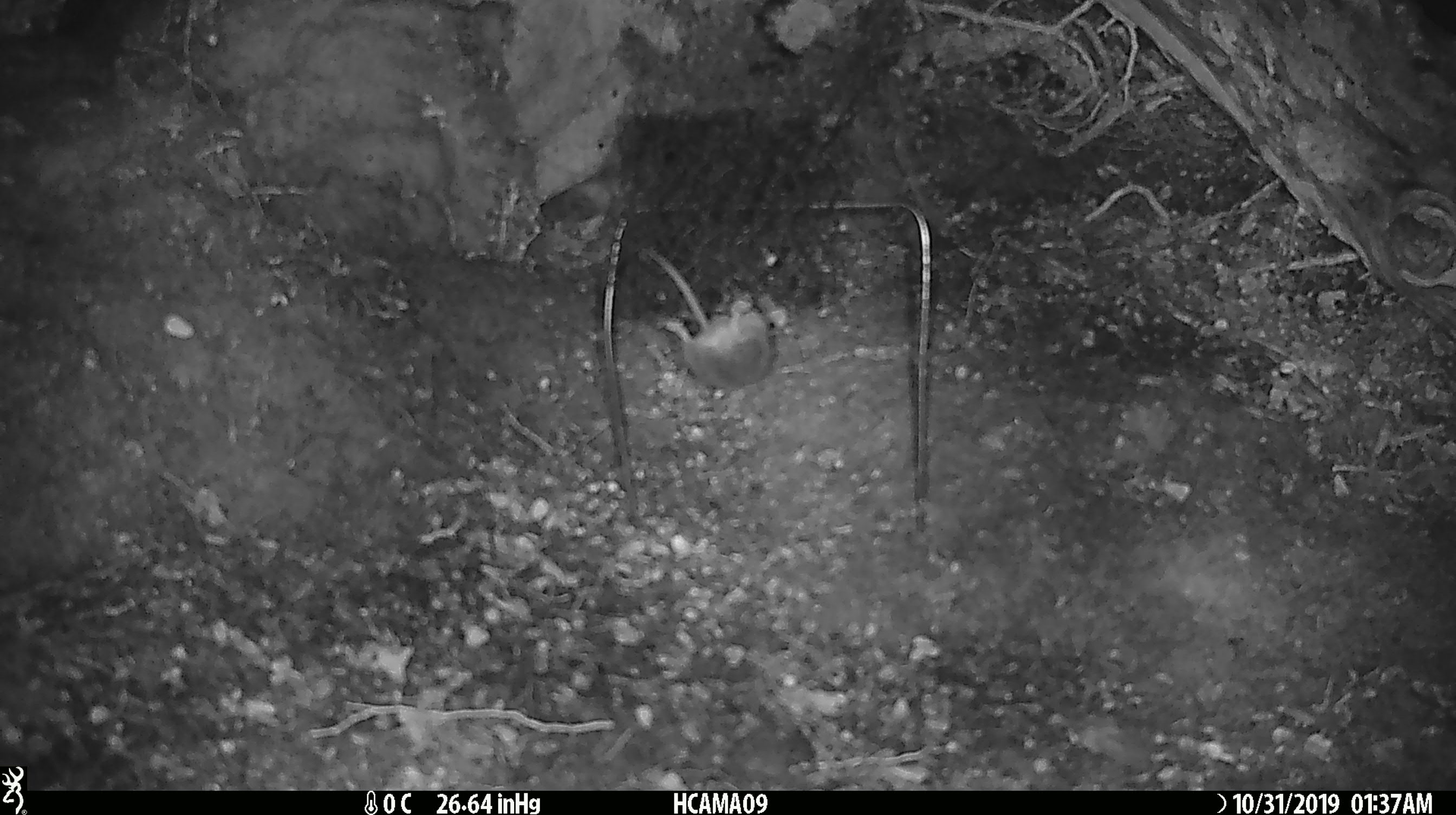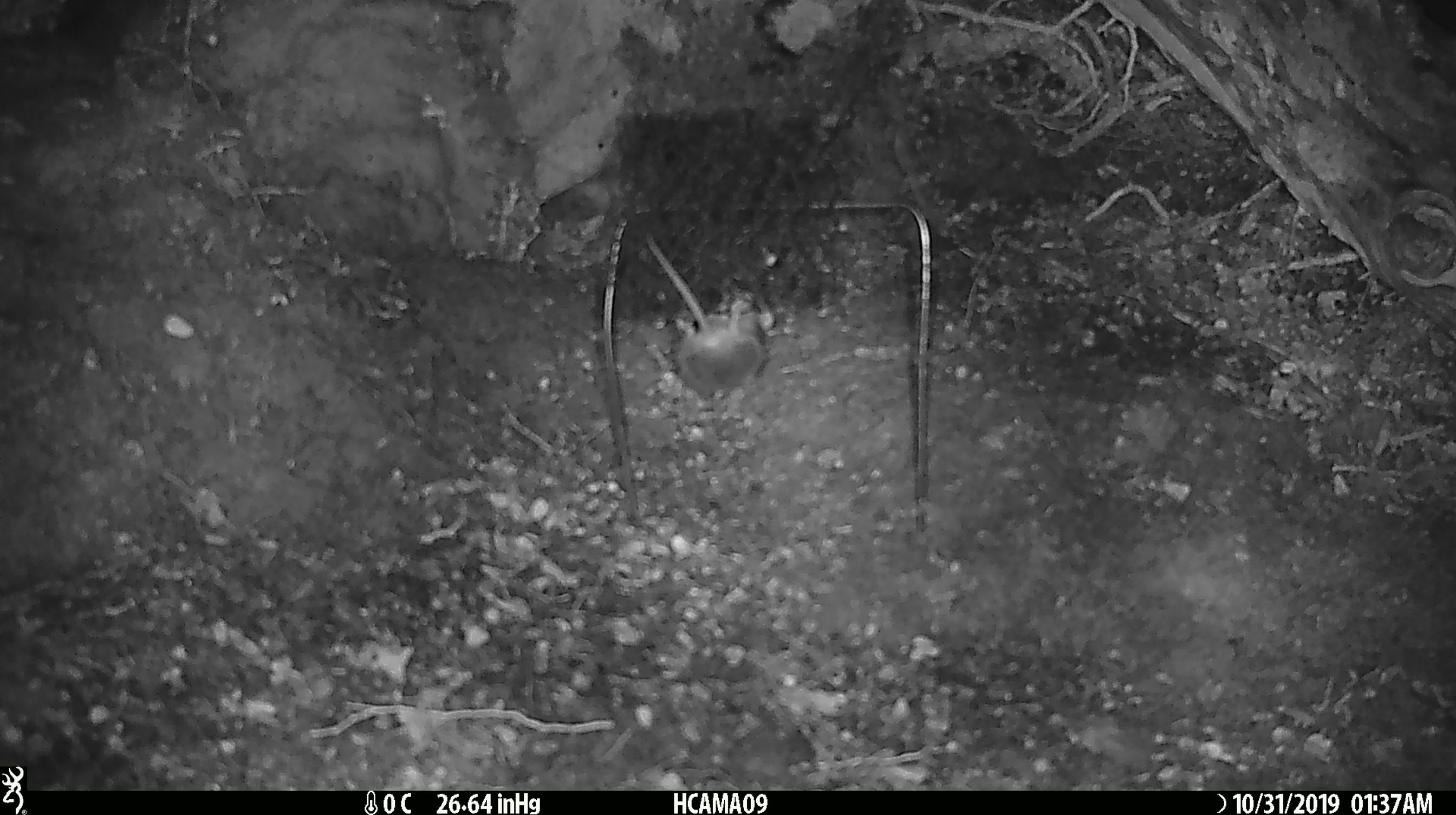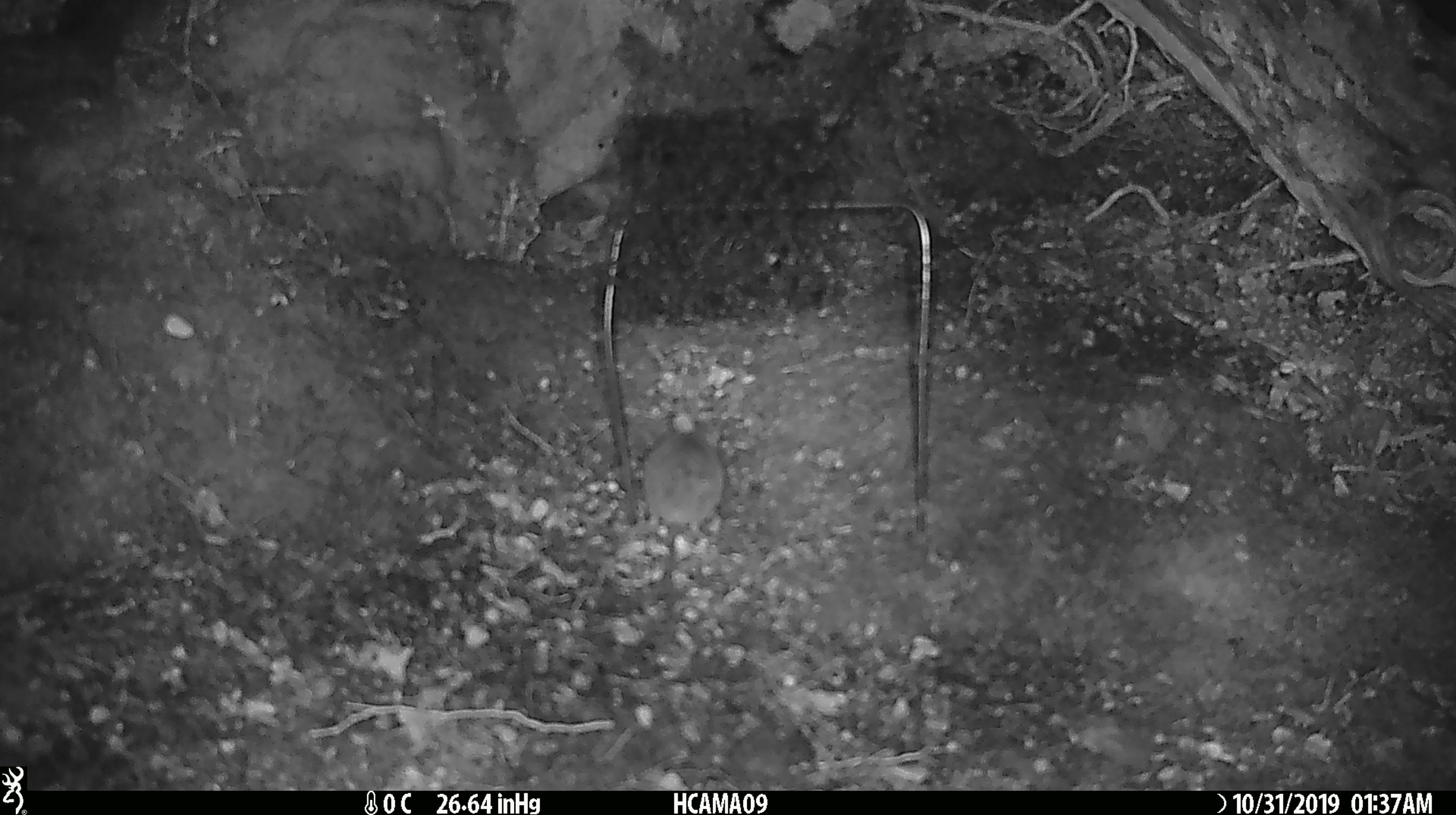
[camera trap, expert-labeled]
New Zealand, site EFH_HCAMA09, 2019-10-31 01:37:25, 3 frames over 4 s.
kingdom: Animalia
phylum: Chordata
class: Mammalia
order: Rodentia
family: Muridae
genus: Mus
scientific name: Mus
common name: mouse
Mouse (Mus).